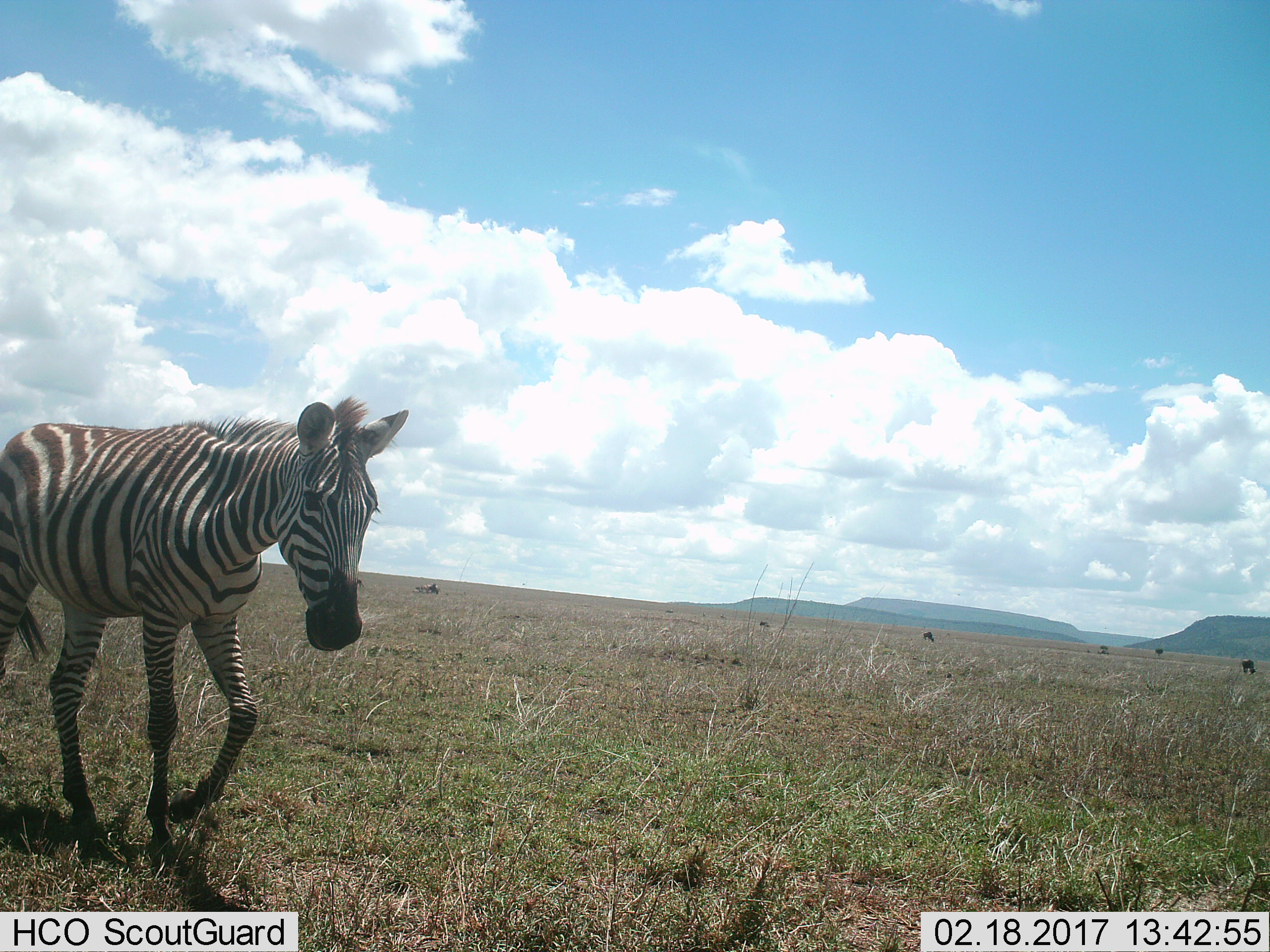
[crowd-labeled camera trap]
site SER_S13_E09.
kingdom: Animalia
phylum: Chordata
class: Mammalia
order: Perissodactyla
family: Equidae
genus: Equus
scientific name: Equus quagga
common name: plains zebra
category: zebraplains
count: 1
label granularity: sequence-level